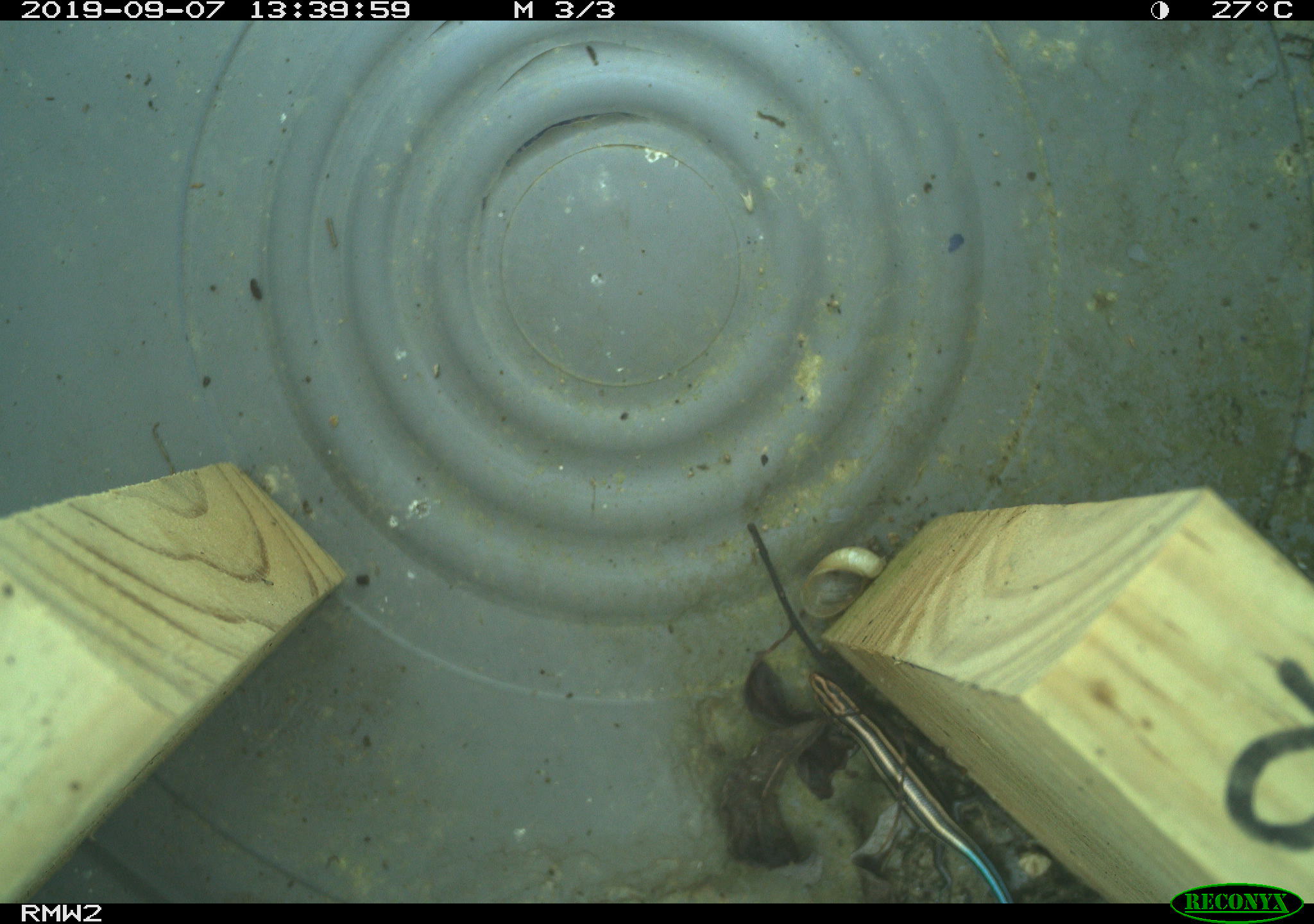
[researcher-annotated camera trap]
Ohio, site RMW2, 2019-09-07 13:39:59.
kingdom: Animalia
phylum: Chordata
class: Reptilia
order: Squamata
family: Scincidae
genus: Plestiodon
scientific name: Plestiodon fasciatus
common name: common five-lined skink